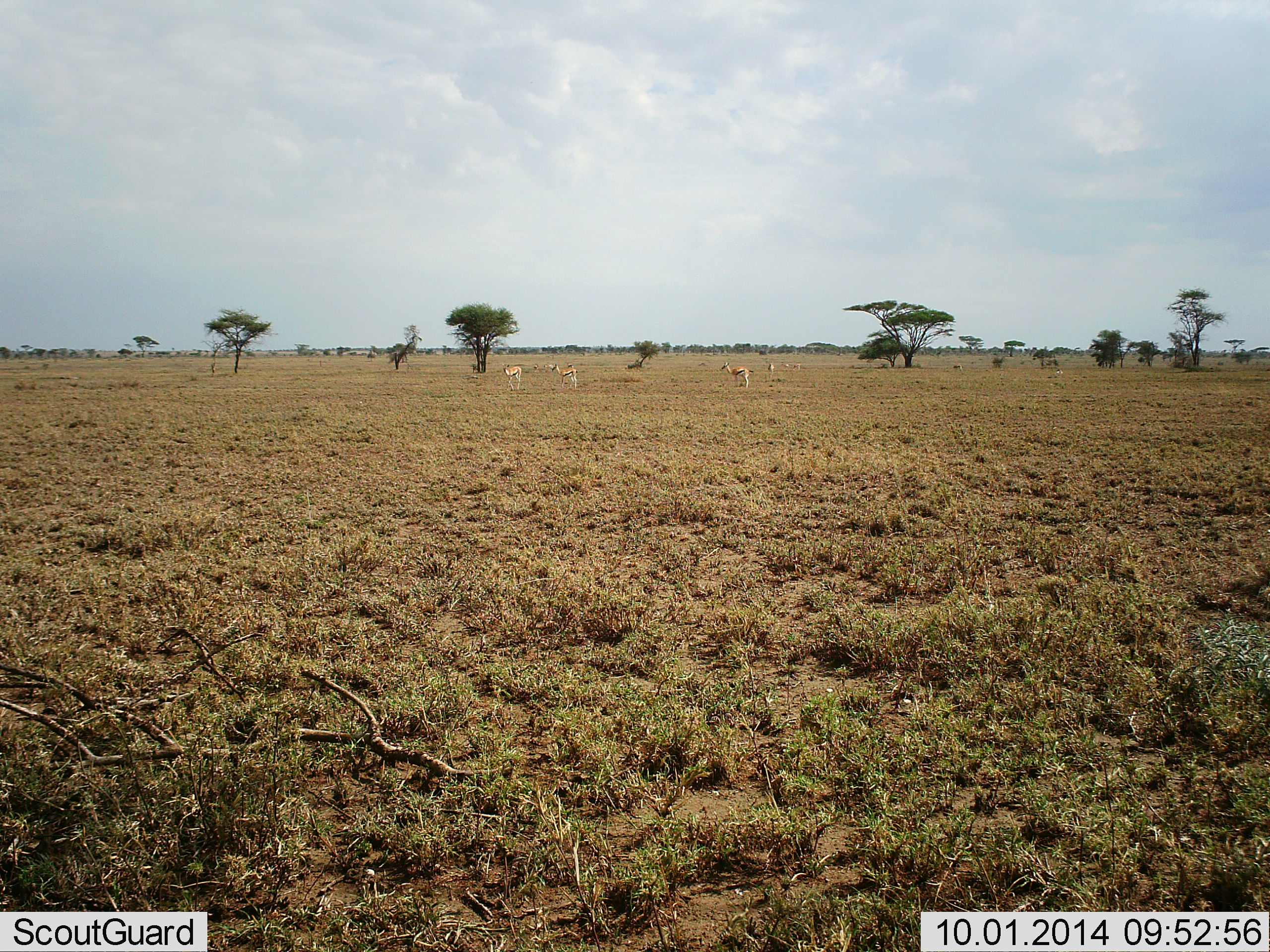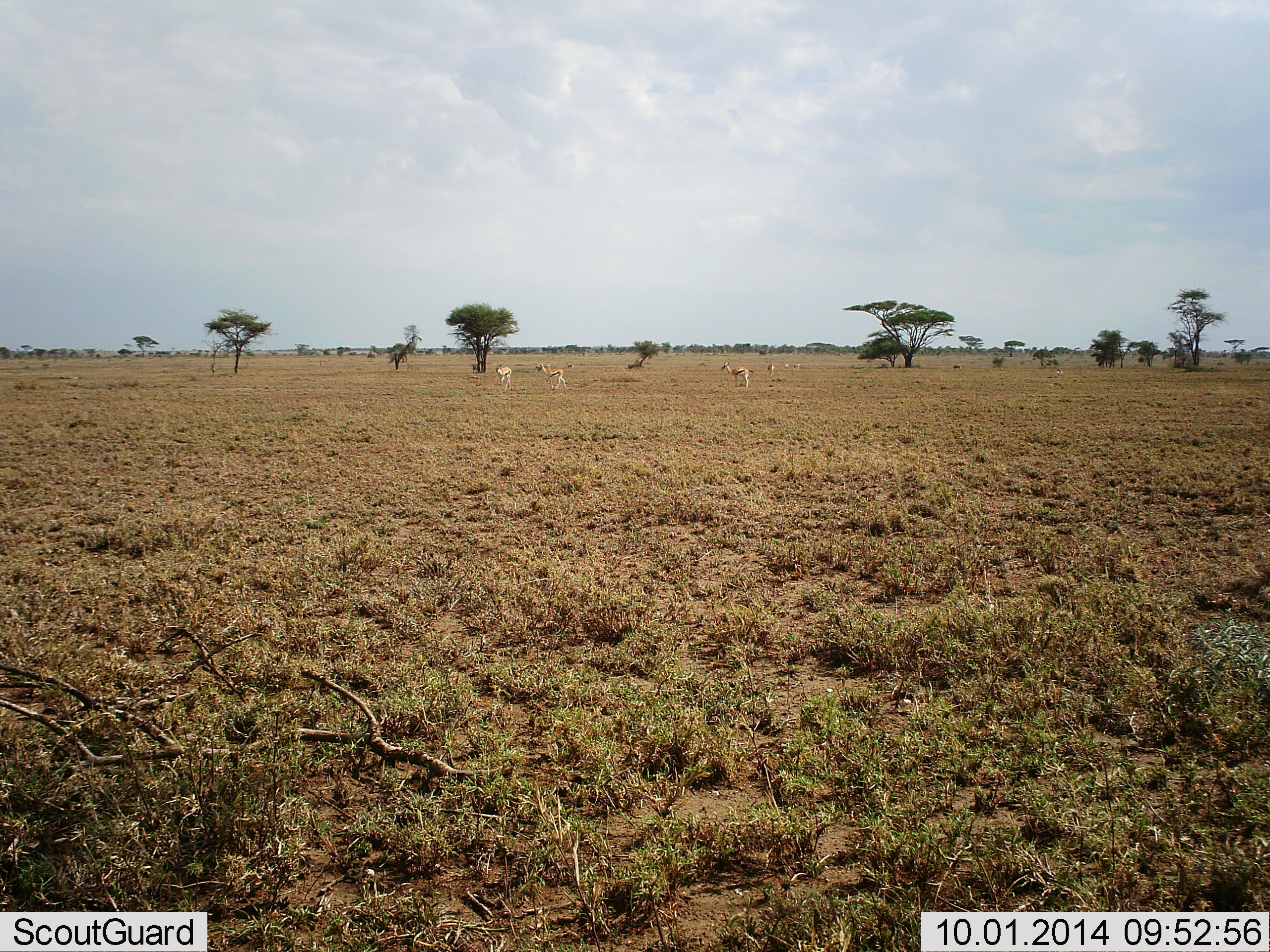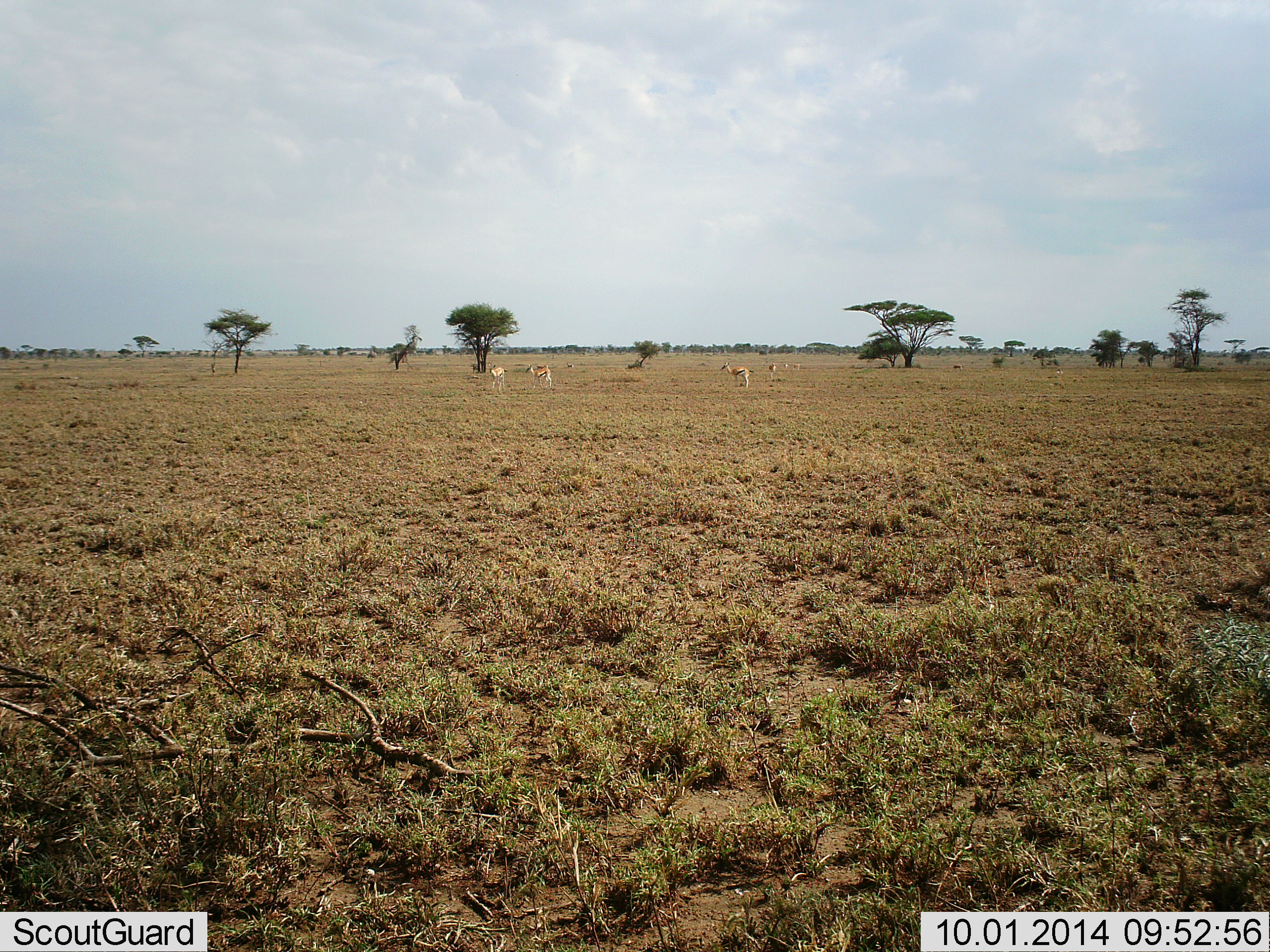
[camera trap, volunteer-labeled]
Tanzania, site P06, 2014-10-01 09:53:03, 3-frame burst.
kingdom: Animalia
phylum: Chordata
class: Mammalia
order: Artiodactyla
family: Bovidae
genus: Eudorcas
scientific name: Eudorcas thomsonii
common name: thomson's gazelle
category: gazellethomsons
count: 4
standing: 70%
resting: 0%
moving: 70%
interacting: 0%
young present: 10%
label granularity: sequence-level